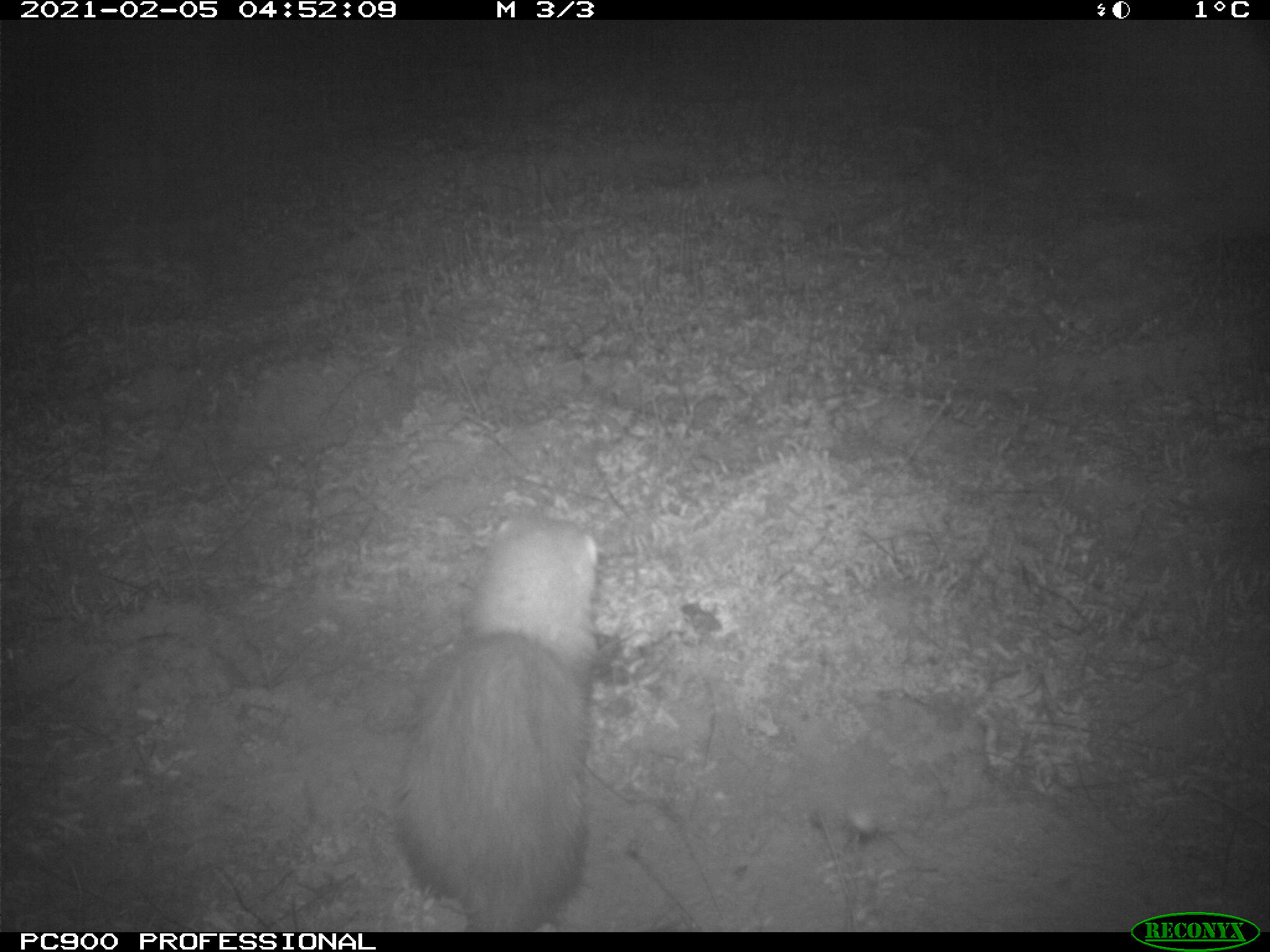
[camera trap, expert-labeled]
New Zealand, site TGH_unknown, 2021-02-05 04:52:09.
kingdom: Animalia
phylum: Chordata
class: Mammalia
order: Carnivora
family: Mustelidae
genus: Mustela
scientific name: Mustela furo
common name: ferret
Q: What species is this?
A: Ferret (Mustela furo).